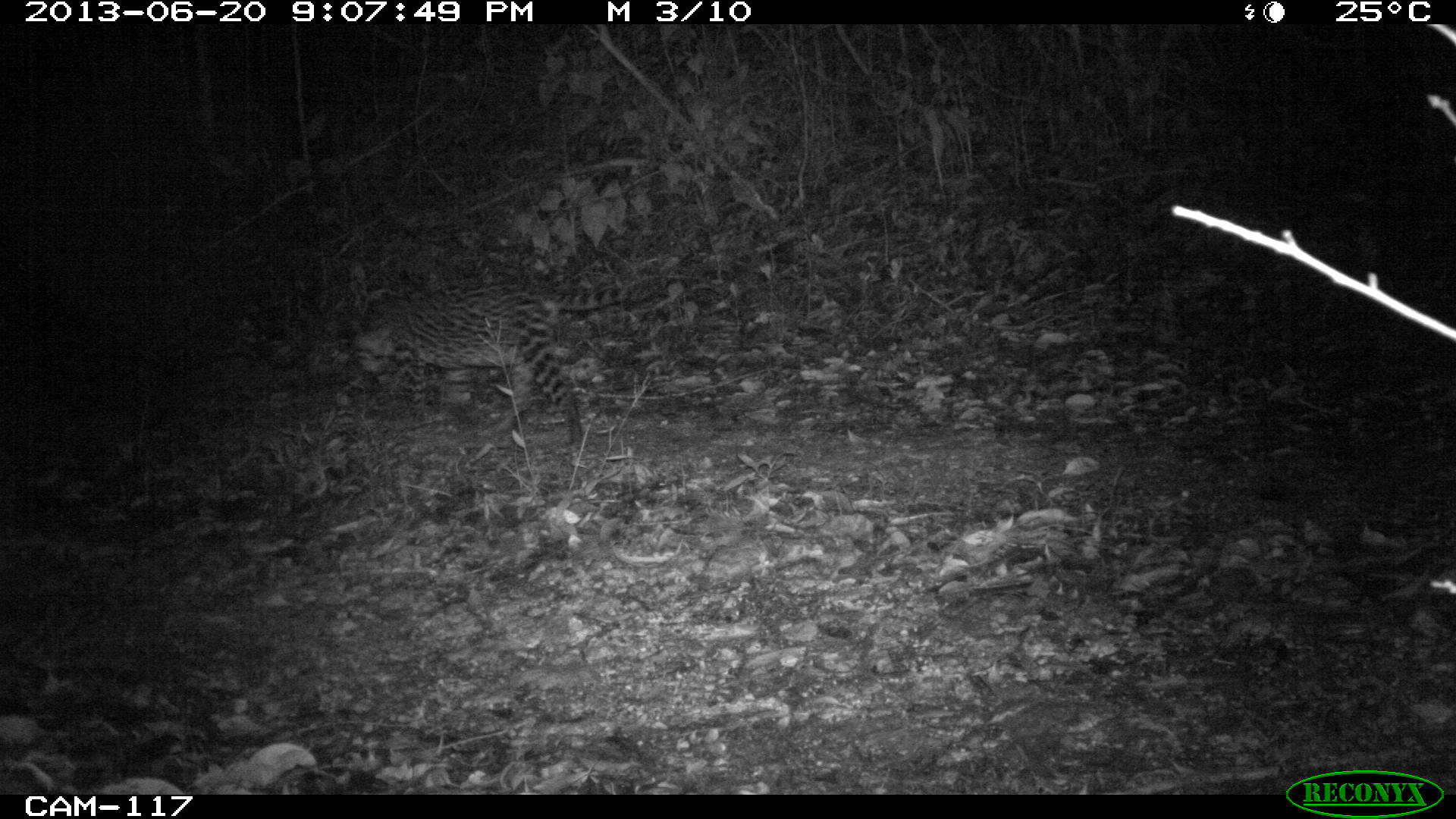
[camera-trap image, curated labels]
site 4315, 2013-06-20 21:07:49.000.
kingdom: Animalia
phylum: Chordata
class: Mammalia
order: Carnivora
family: Felidae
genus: Leopardus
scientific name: Leopardus pardalis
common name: ocelot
Leopardus pardalis (ocelot), count 1, sex female.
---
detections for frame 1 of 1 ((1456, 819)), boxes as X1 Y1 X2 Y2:
leopardus pardalis: 345 275 666 445